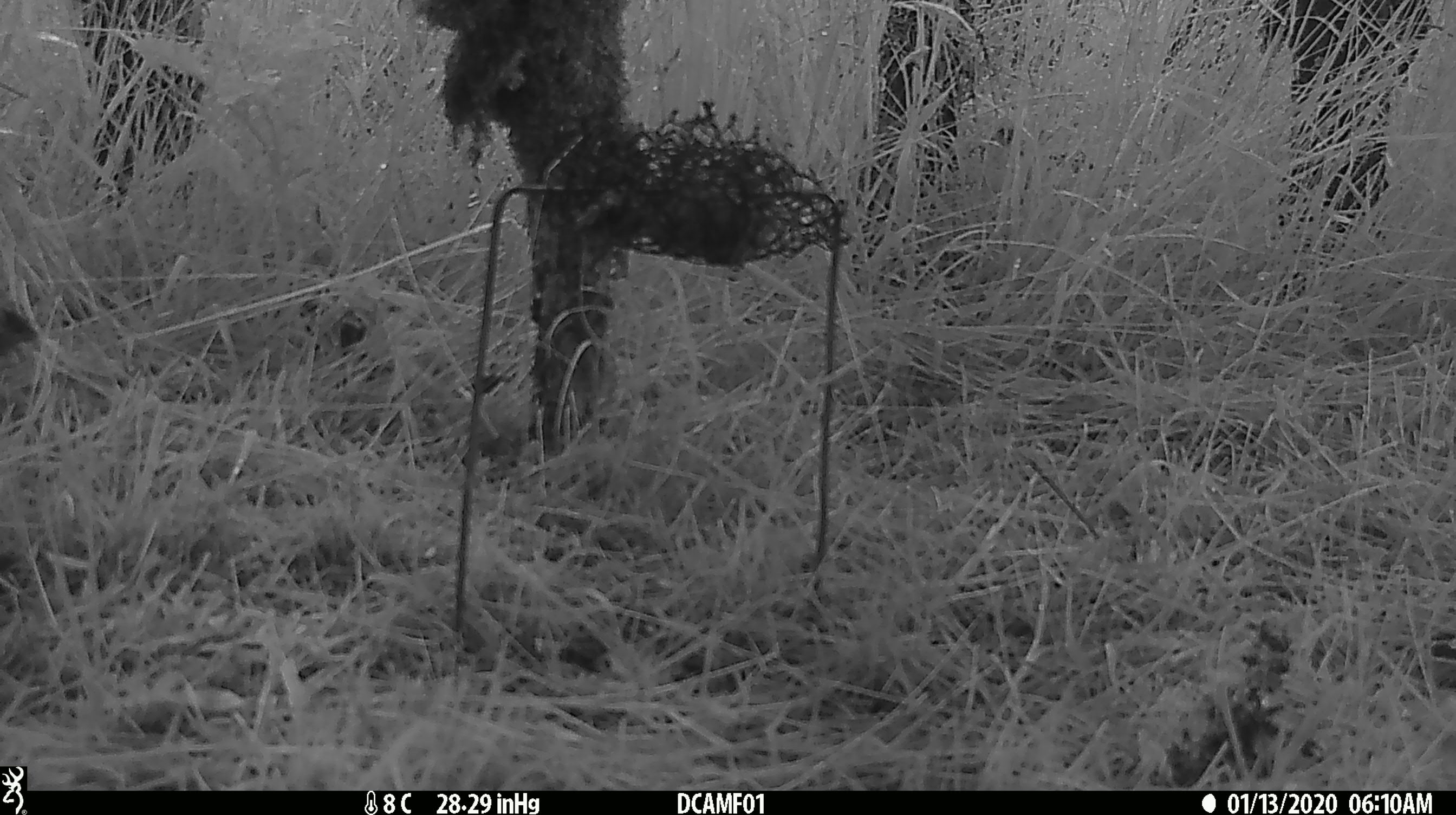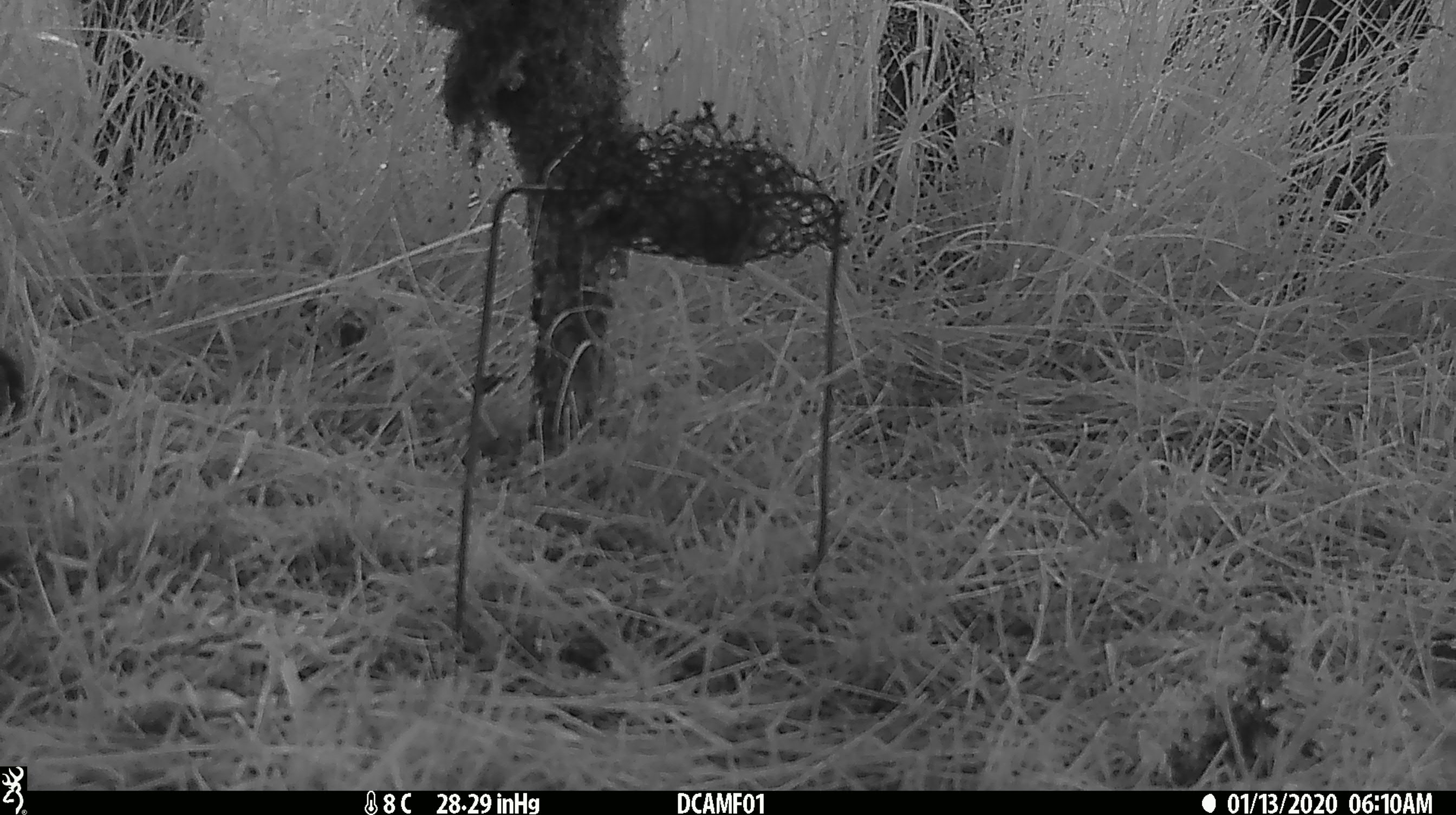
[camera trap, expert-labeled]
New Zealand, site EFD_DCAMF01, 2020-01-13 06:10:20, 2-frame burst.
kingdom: Animalia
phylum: Chordata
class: Mammalia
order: Rodentia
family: Muridae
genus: Mus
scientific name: Mus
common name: mouse